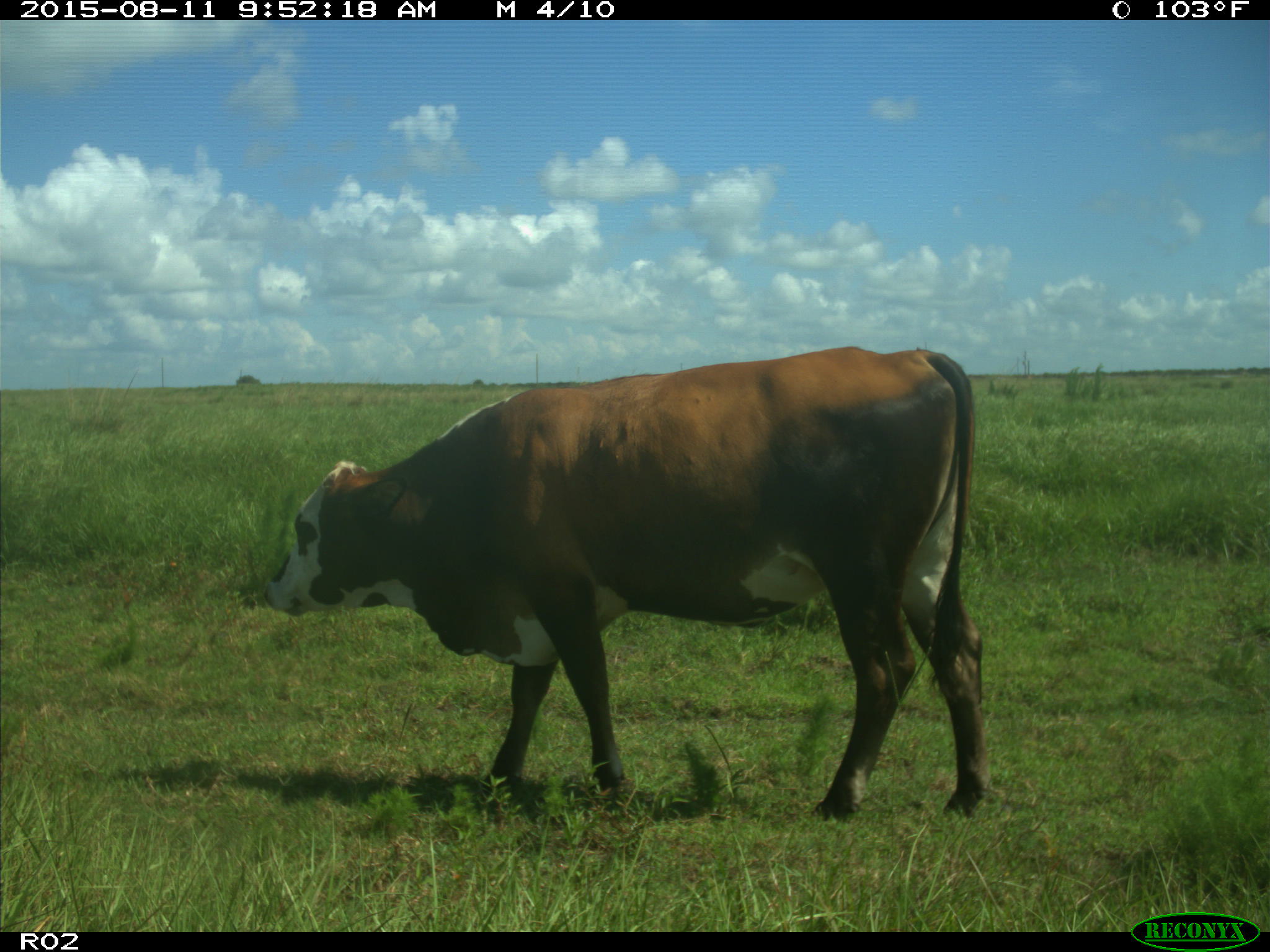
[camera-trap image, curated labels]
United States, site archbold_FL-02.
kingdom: Animalia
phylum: Chordata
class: Mammalia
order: Artiodactyla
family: Bovidae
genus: Bos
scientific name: Bos taurus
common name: domestic cow